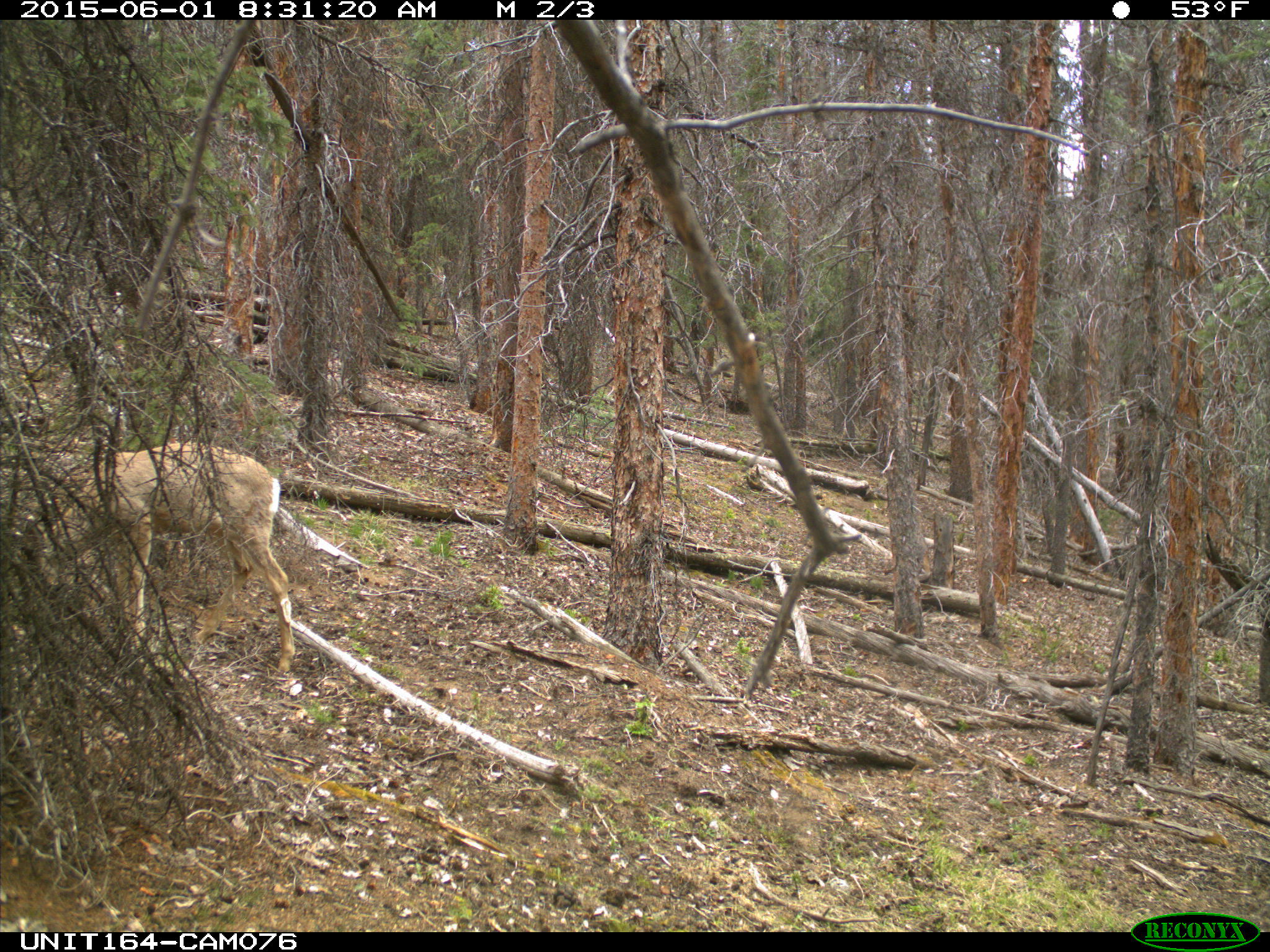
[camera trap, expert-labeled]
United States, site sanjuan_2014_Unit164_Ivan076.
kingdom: Animalia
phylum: Chordata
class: Mammalia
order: Artiodactyla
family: Cervidae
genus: Odocoileus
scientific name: Odocoileus hemionus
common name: mule deer